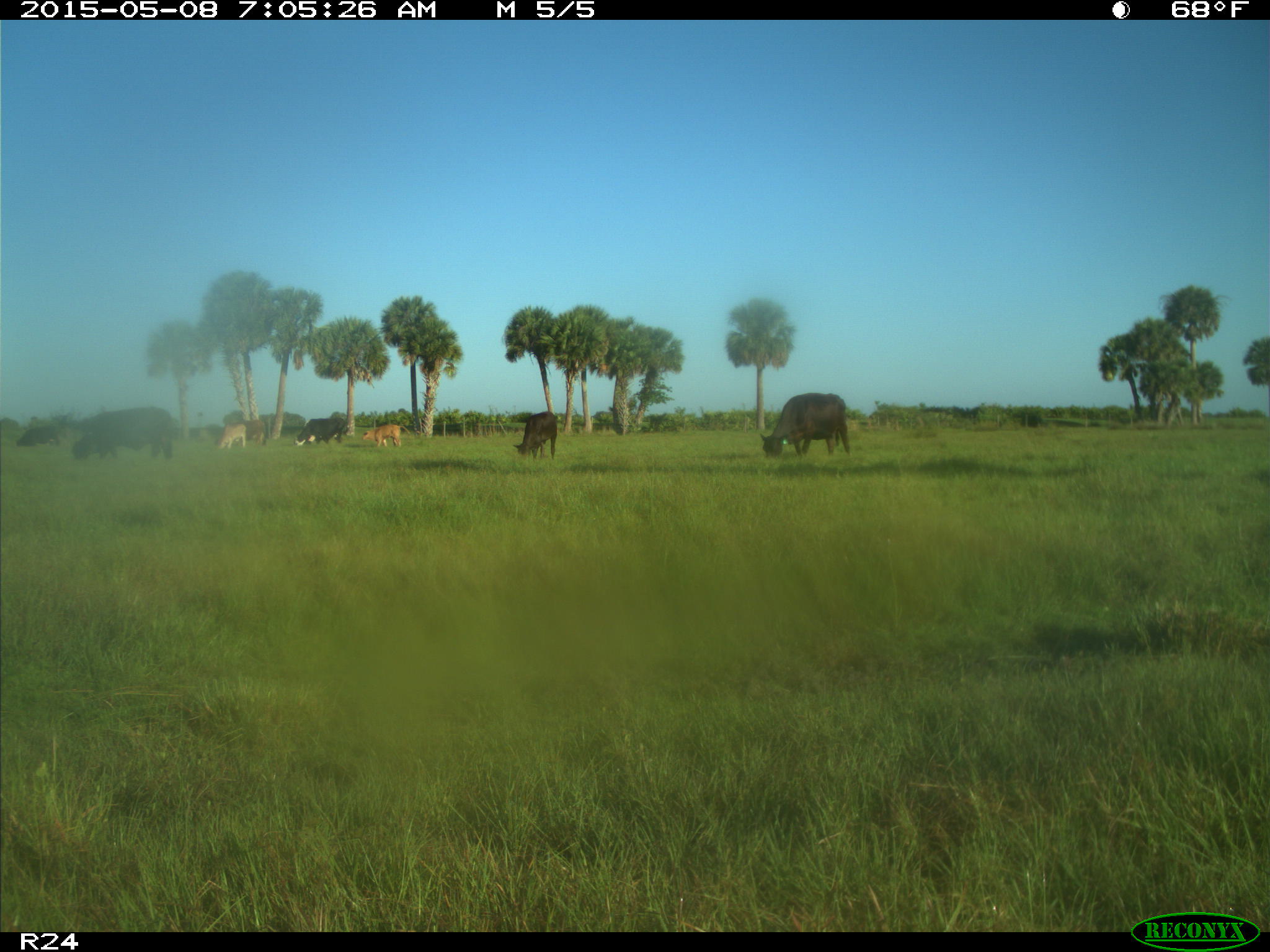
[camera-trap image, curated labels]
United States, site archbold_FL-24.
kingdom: Animalia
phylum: Chordata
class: Mammalia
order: Artiodactyla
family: Bovidae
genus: Bos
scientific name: Bos taurus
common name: domestic cow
Bos taurus (domestic cow).